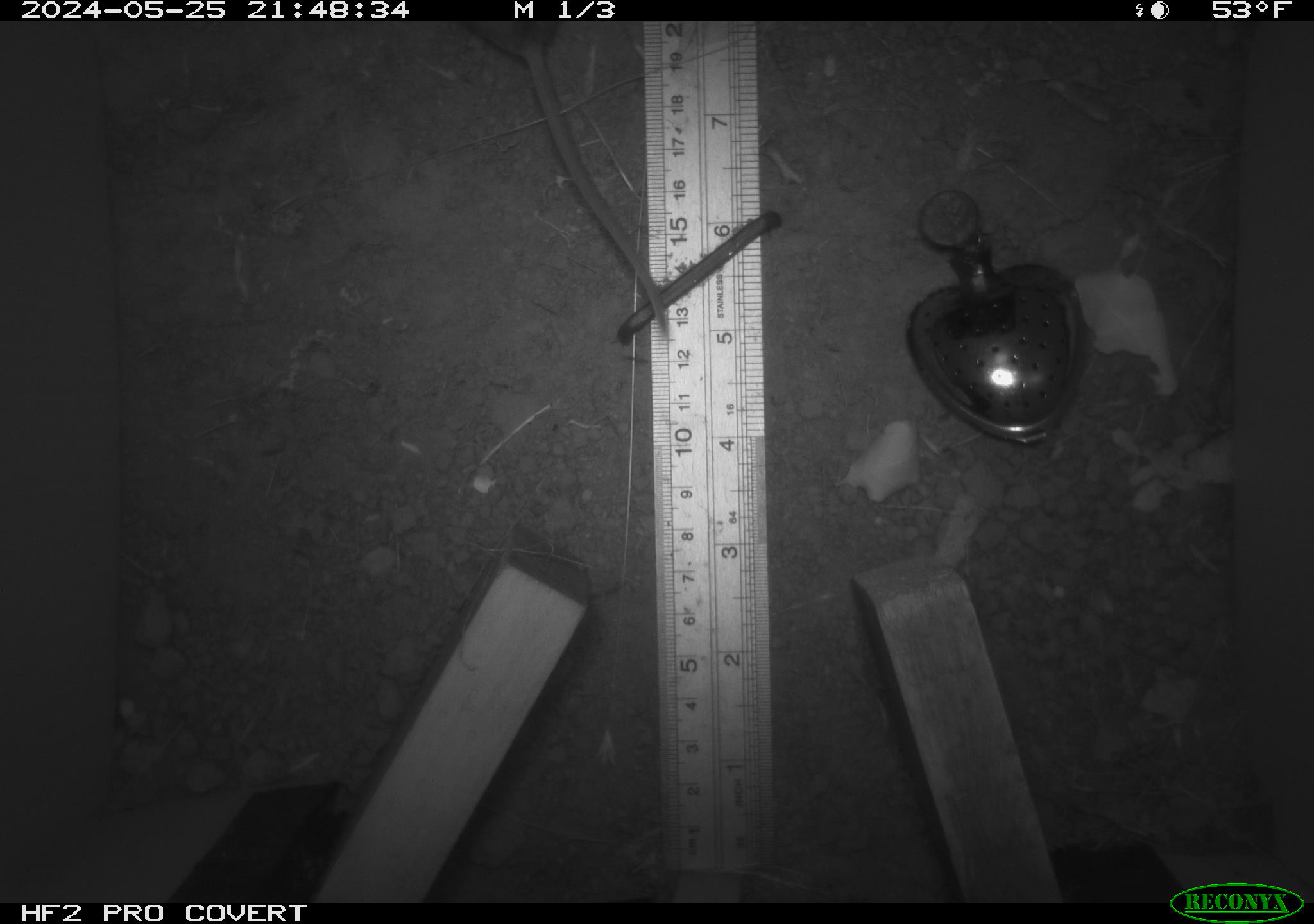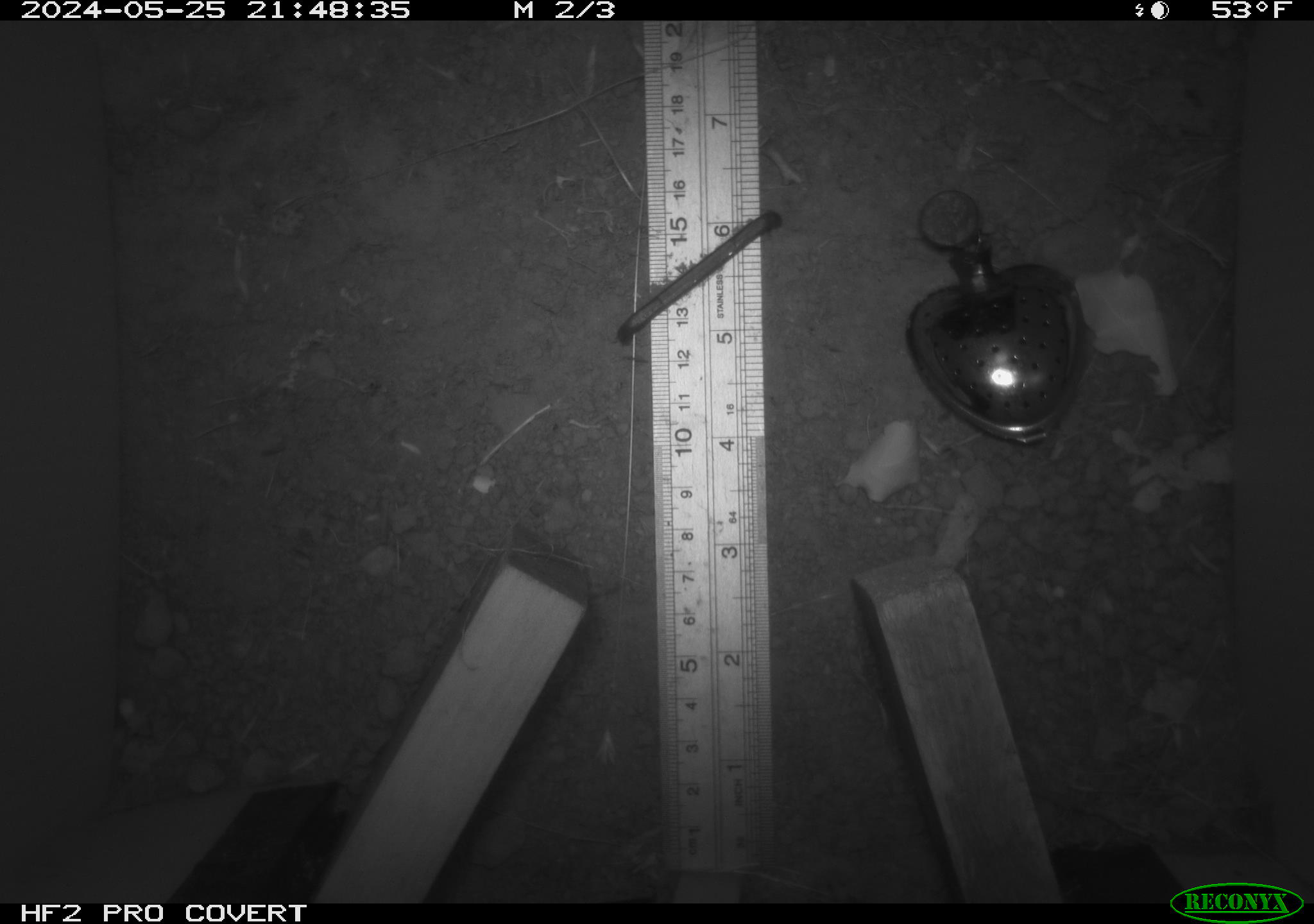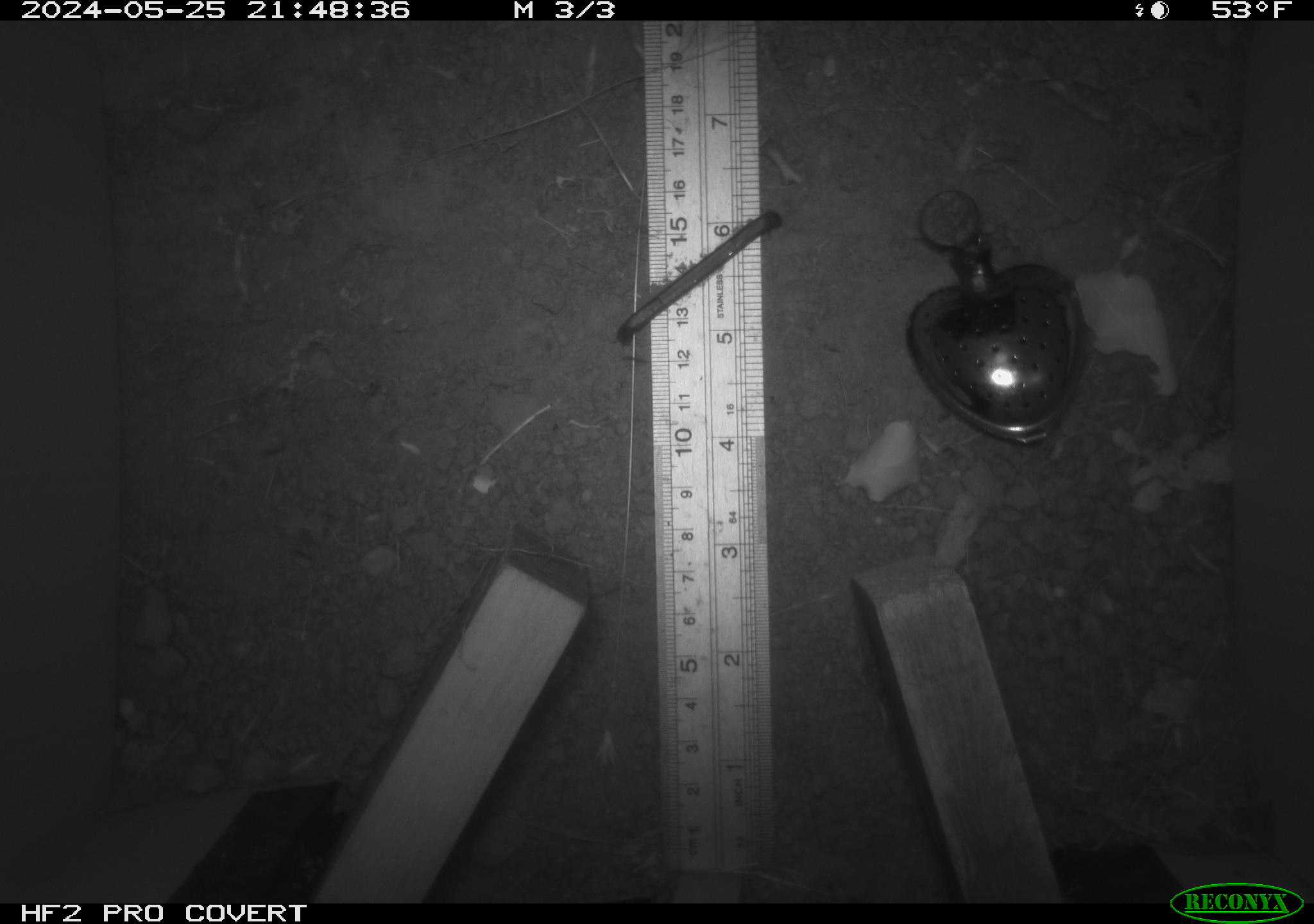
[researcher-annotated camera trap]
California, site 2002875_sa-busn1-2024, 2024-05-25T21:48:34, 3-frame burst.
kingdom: Animalia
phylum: Chordata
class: Mammalia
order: Rodentia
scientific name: Rodentia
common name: rodent